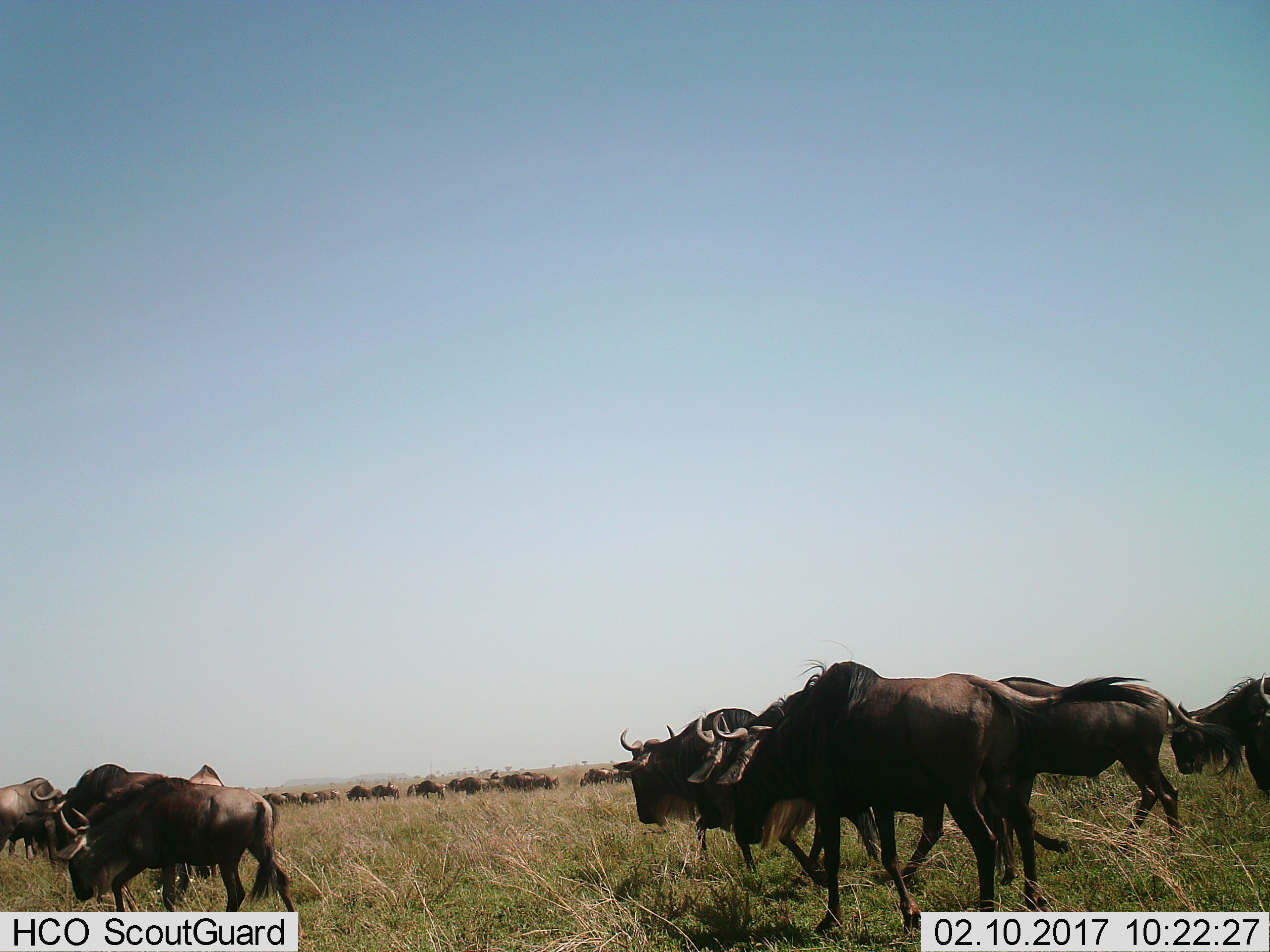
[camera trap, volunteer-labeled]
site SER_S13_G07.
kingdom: Animalia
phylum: Chordata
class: Mammalia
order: Artiodactyla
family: Bovidae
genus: Connochaetes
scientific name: Connochaetes taurinus taurinus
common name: blue wildebeest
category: wildebeestblue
Wildebeestblue (blue wildebeest) (Connochaetes taurinus taurinus), count 11-50. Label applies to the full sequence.